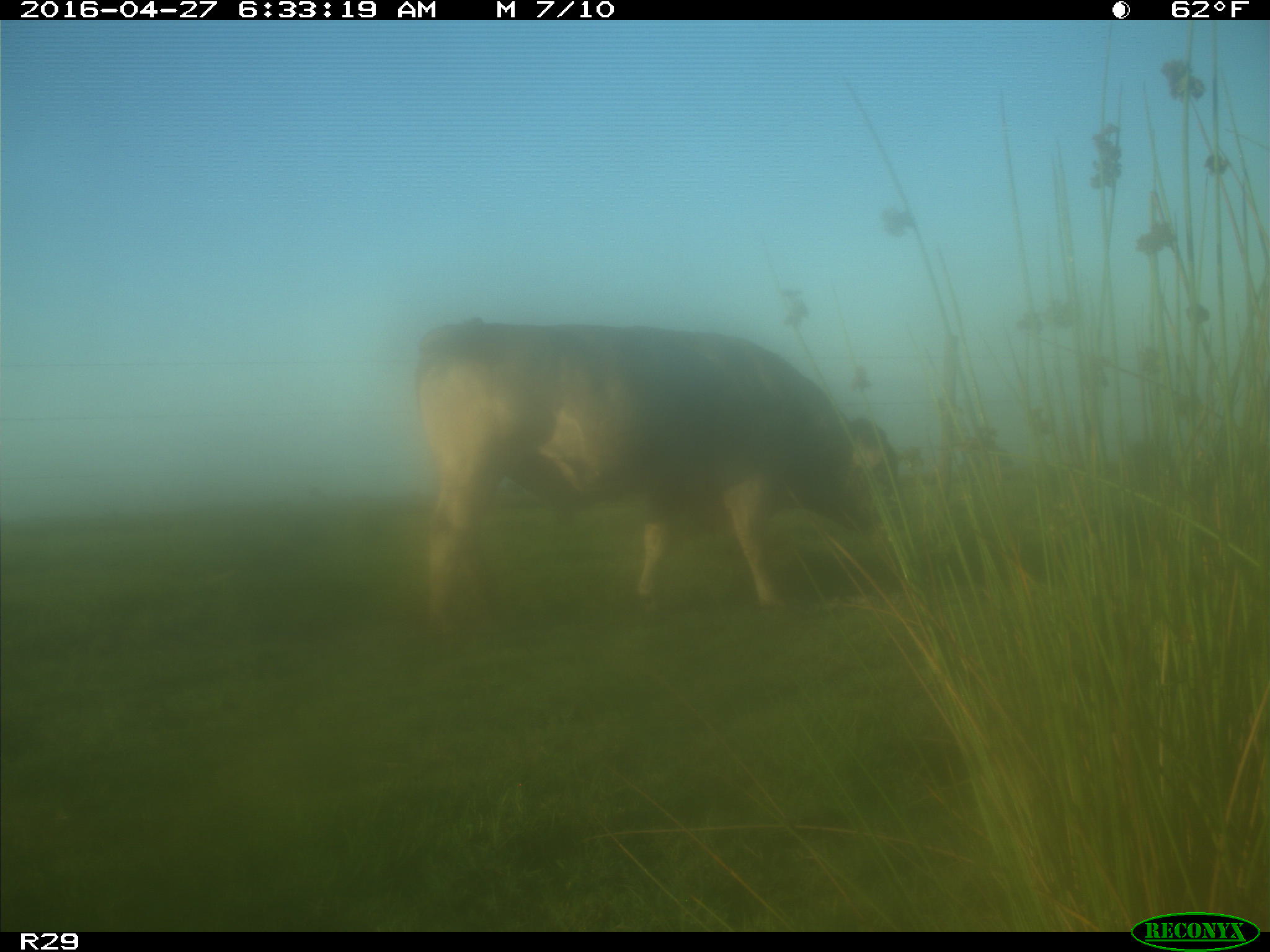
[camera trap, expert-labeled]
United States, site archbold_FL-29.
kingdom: Animalia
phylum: Chordata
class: Mammalia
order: Artiodactyla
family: Bovidae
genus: Bos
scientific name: Bos taurus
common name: domestic cow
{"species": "Bos taurus (domestic cow)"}